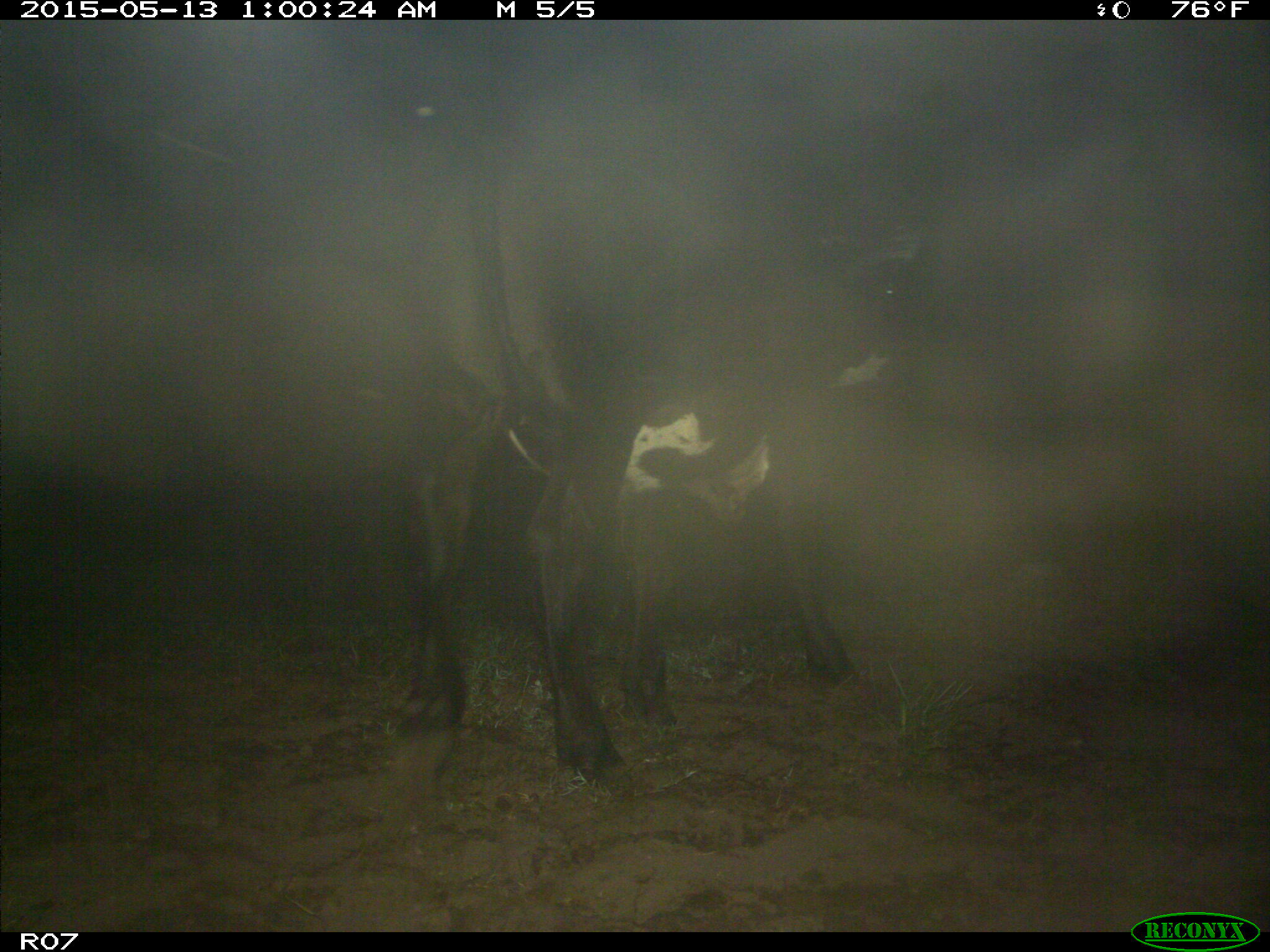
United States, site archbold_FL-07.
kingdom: Animalia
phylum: Chordata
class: Mammalia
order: Artiodactyla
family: Bovidae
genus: Bos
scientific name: Bos taurus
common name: domestic cow